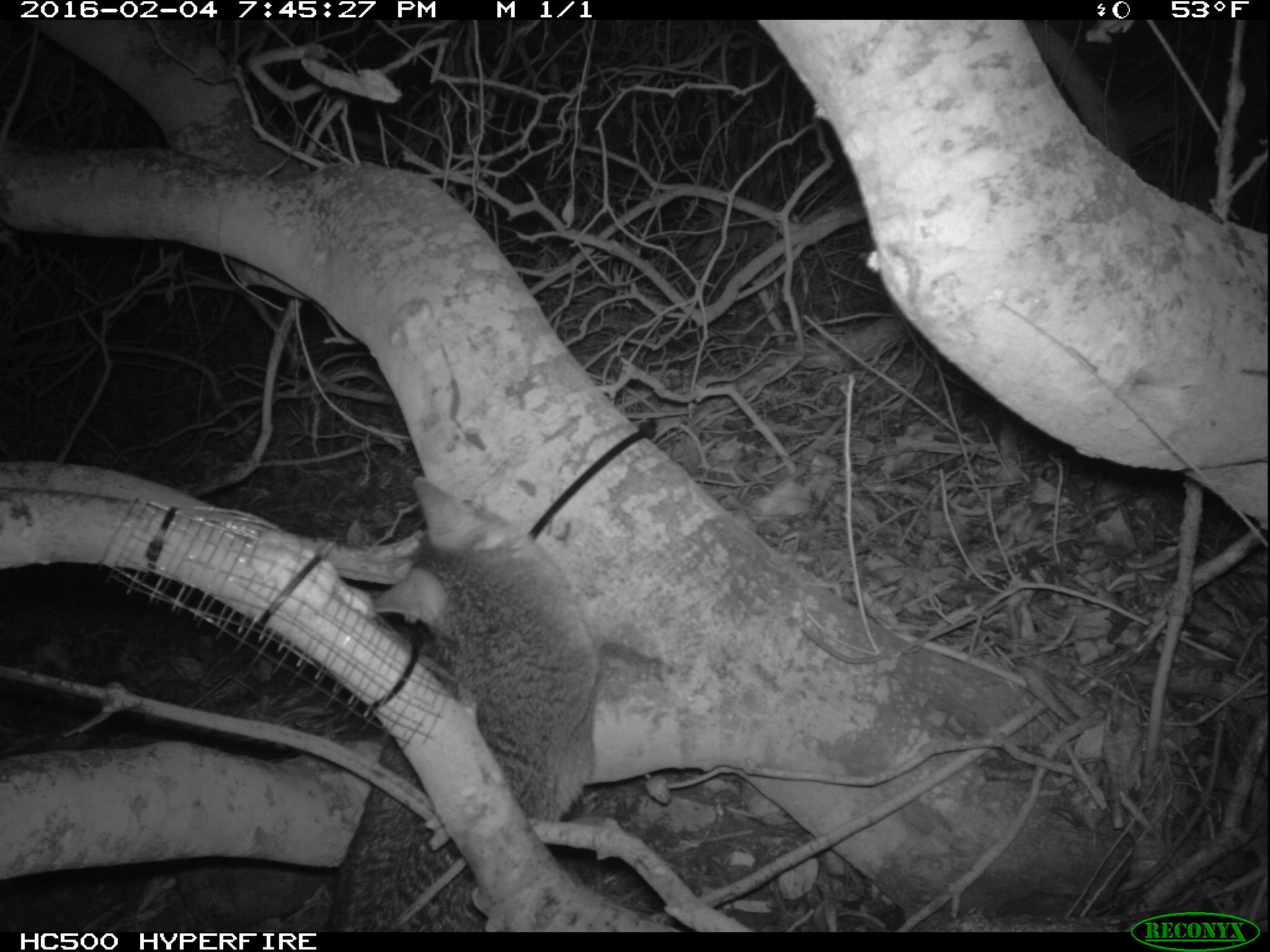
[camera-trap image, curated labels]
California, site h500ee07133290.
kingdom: Animalia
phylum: Chordata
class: Mammalia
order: Carnivora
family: Canidae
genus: Urocyon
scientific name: Urocyon littoralis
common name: island fox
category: fox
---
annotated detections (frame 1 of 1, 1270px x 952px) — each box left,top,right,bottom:
fox: 327,477,601,932